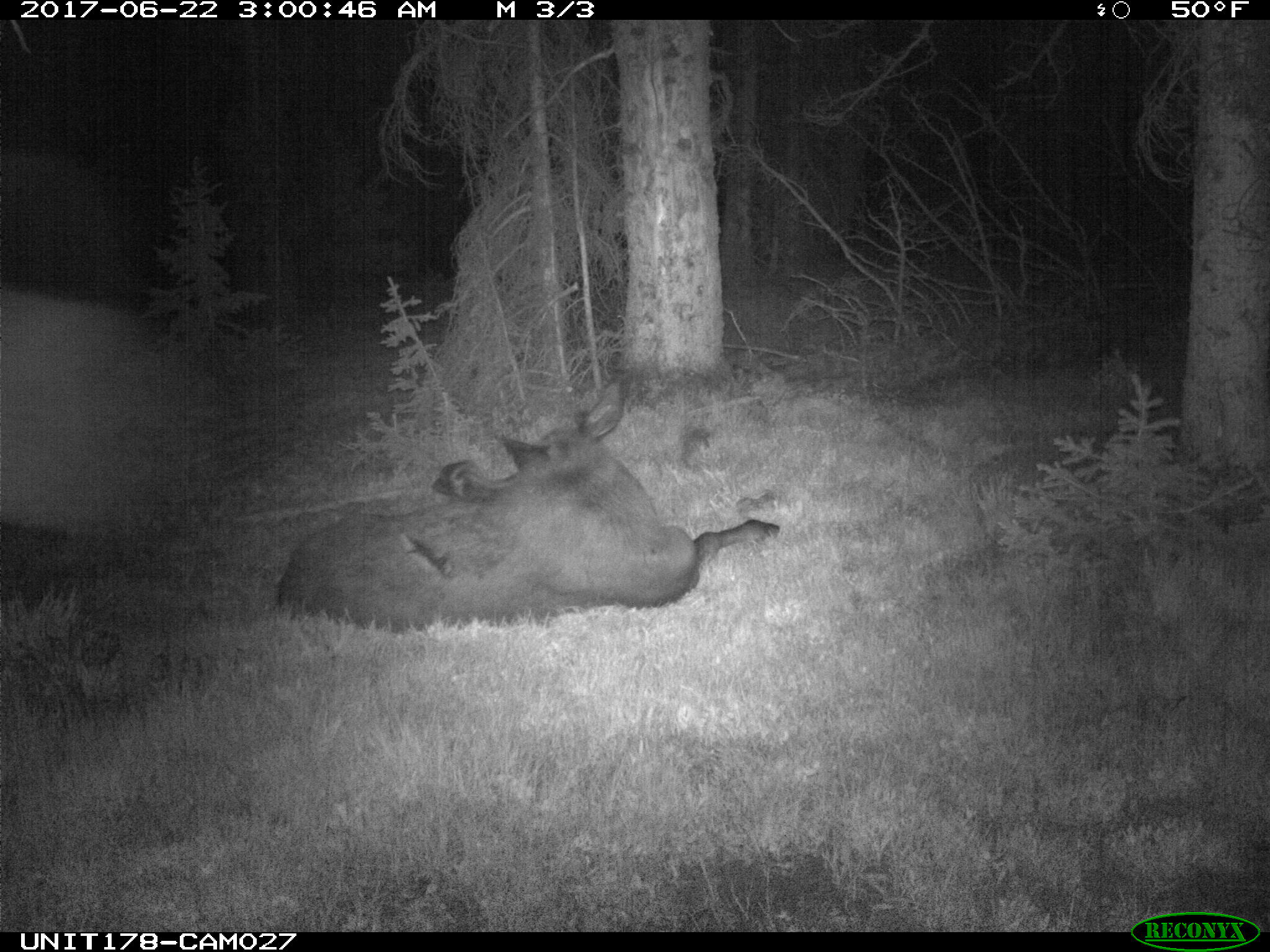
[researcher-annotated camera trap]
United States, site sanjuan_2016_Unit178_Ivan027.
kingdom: Animalia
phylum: Chordata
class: Mammalia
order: Artiodactyla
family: Cervidae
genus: Alces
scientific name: Alces alces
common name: moose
Alces alces (moose).